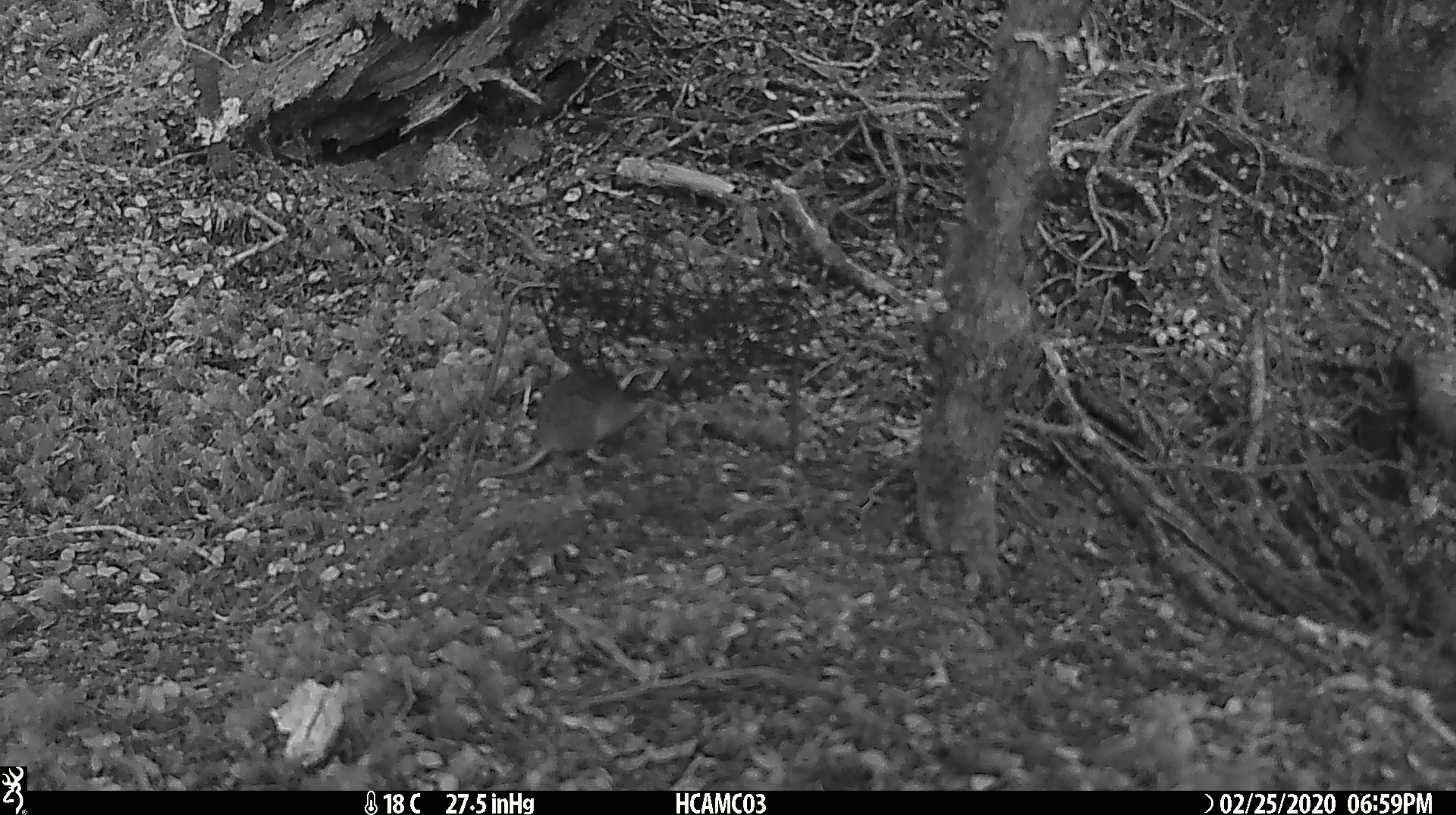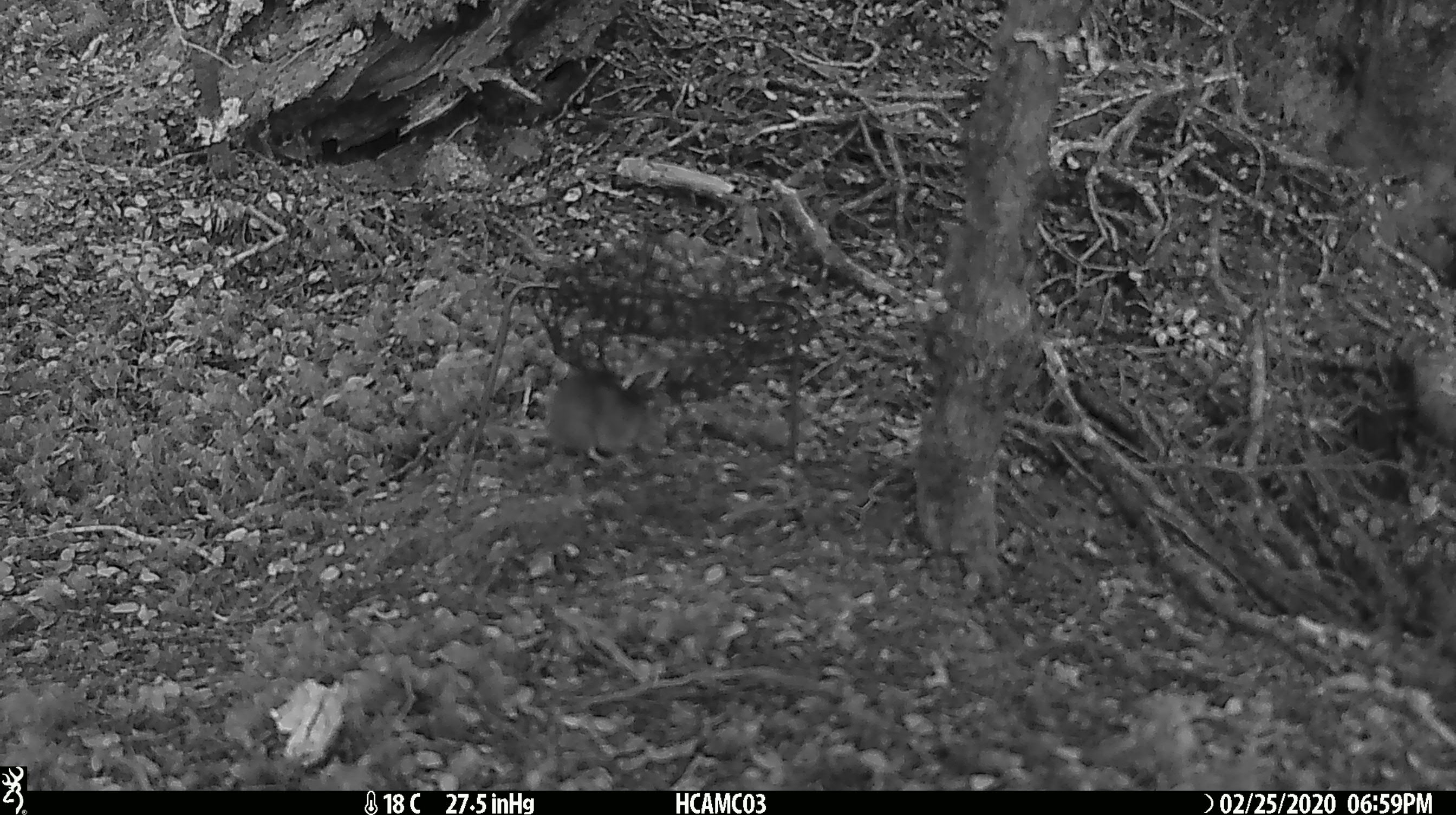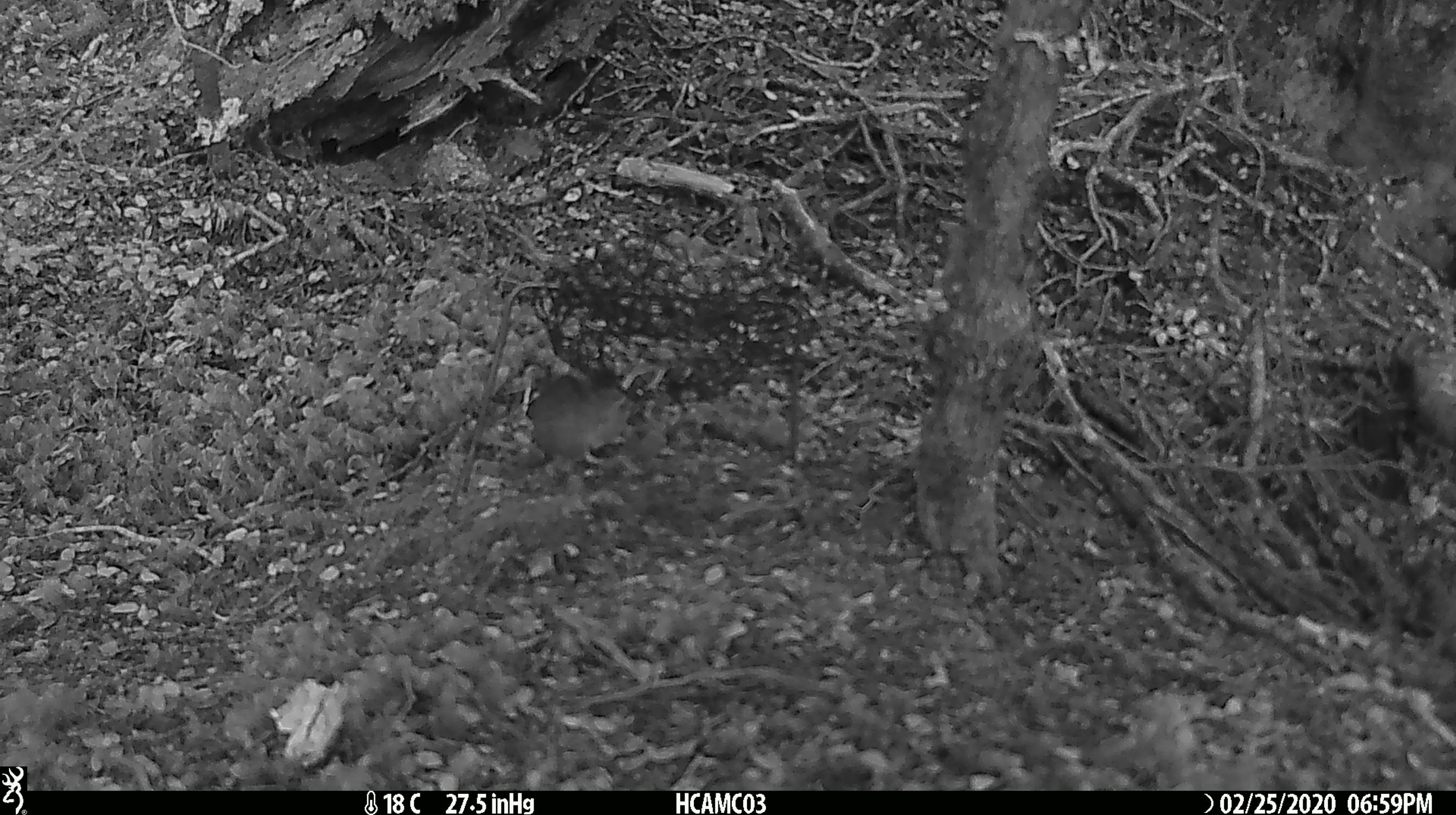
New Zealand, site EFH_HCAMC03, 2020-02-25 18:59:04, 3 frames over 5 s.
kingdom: Animalia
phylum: Chordata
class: Mammalia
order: Rodentia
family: Muridae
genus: Mus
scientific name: Mus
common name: mouse